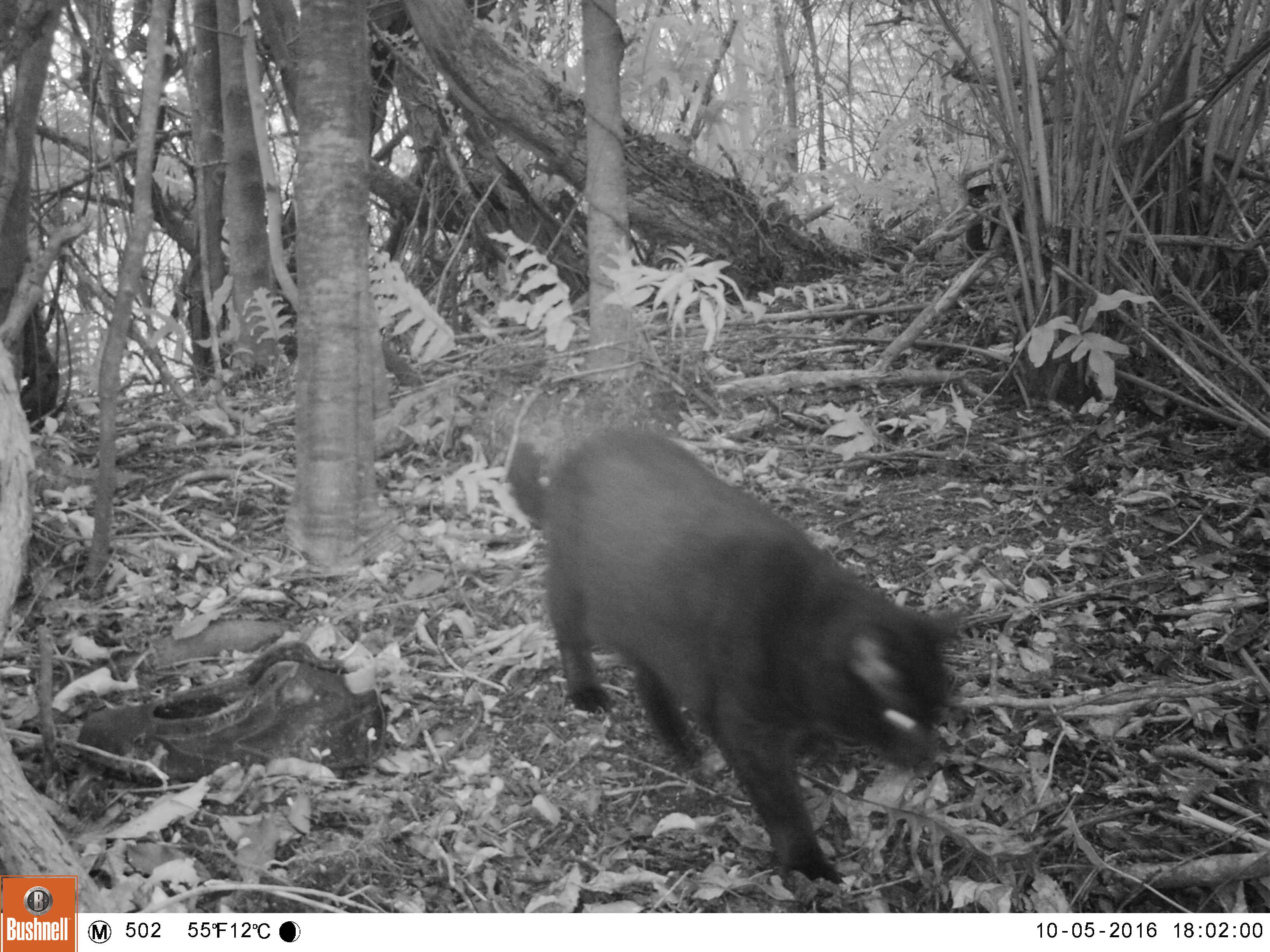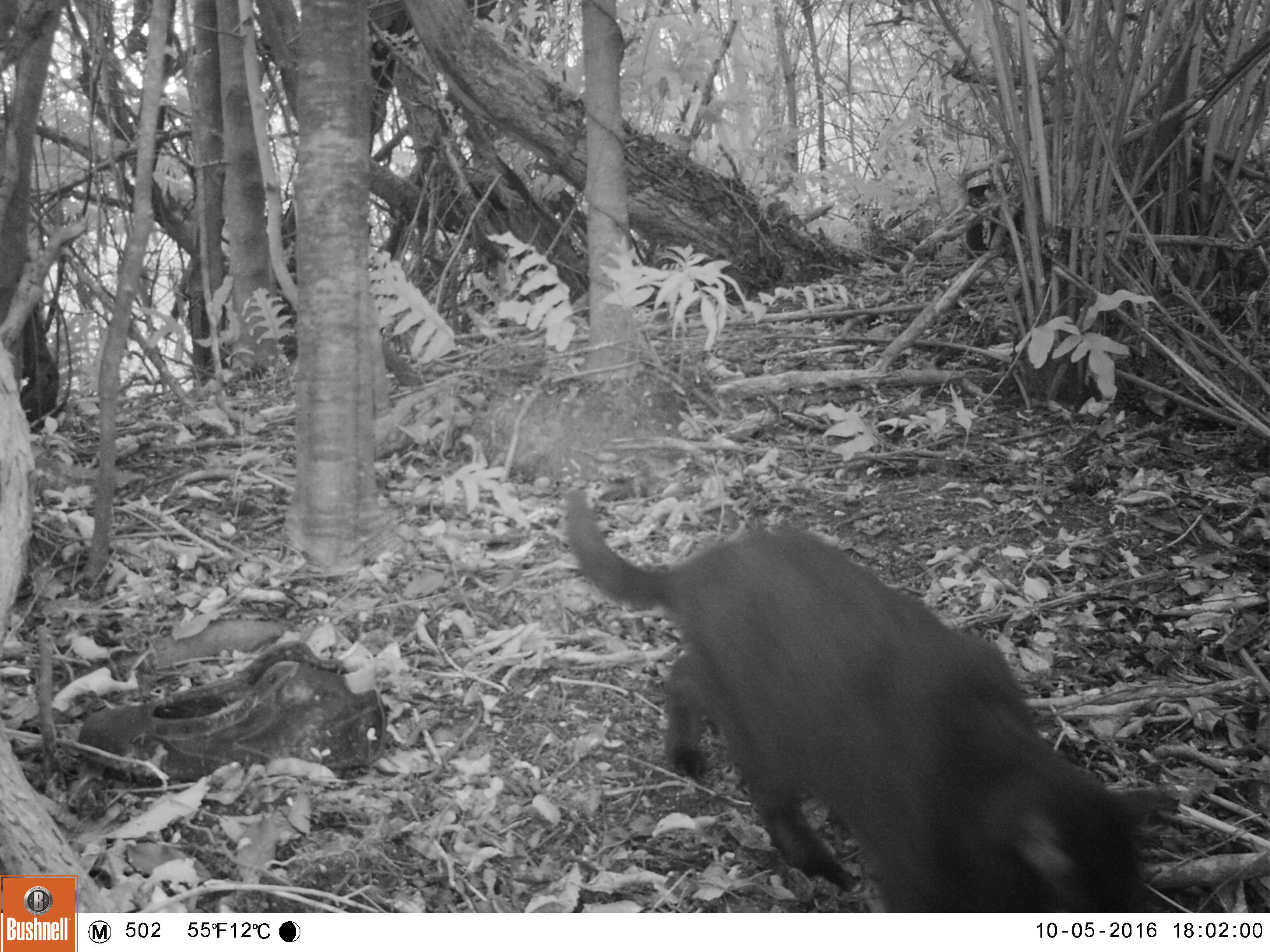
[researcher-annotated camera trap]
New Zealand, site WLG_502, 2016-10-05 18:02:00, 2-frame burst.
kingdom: Animalia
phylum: Chordata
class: Mammalia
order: Carnivora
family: Felidae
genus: Felis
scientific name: Felis catus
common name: domestic cat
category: cat